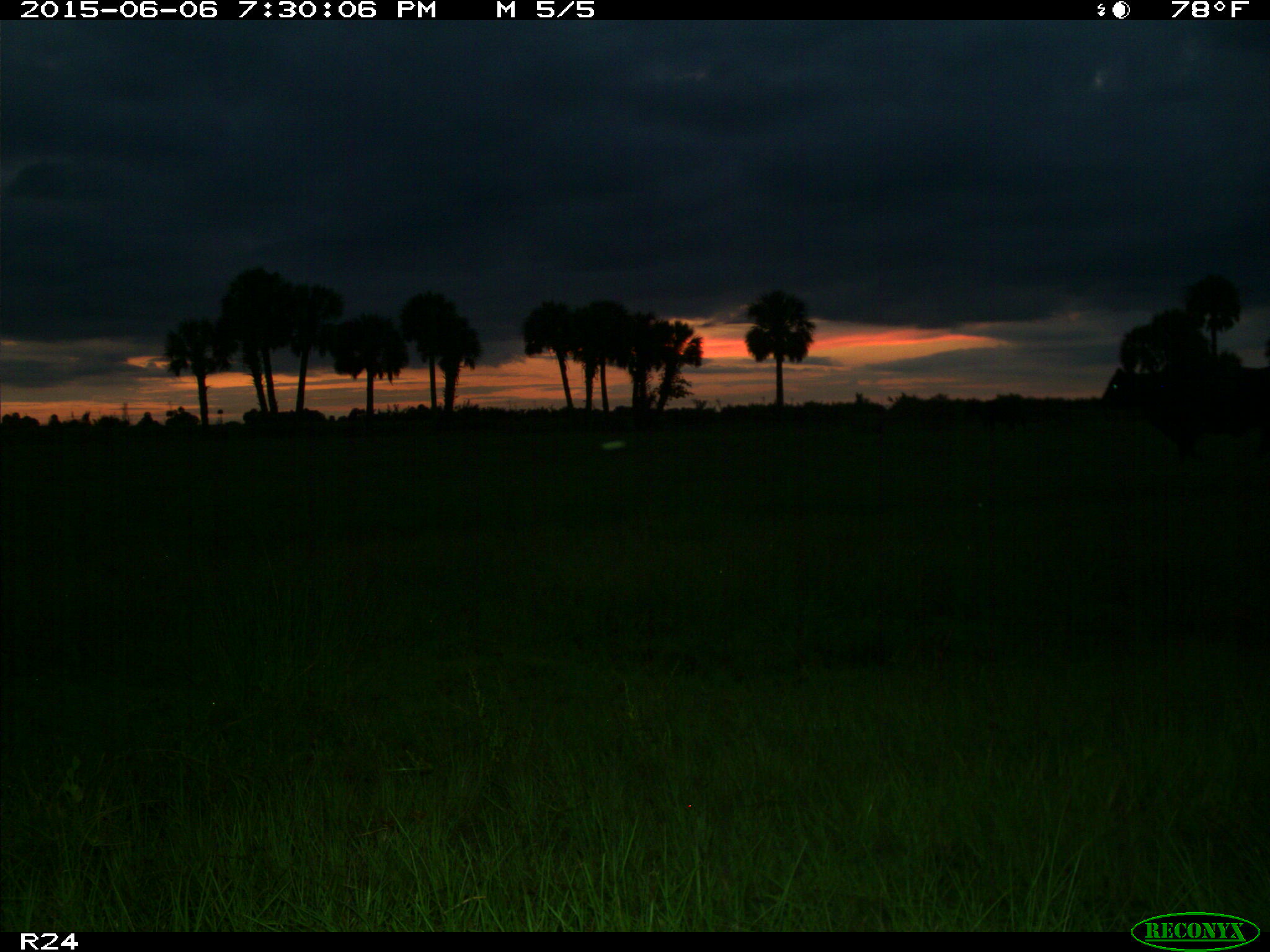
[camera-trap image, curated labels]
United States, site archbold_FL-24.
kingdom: Animalia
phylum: Chordata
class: Mammalia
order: Artiodactyla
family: Bovidae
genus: Bos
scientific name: Bos taurus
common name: domestic cow